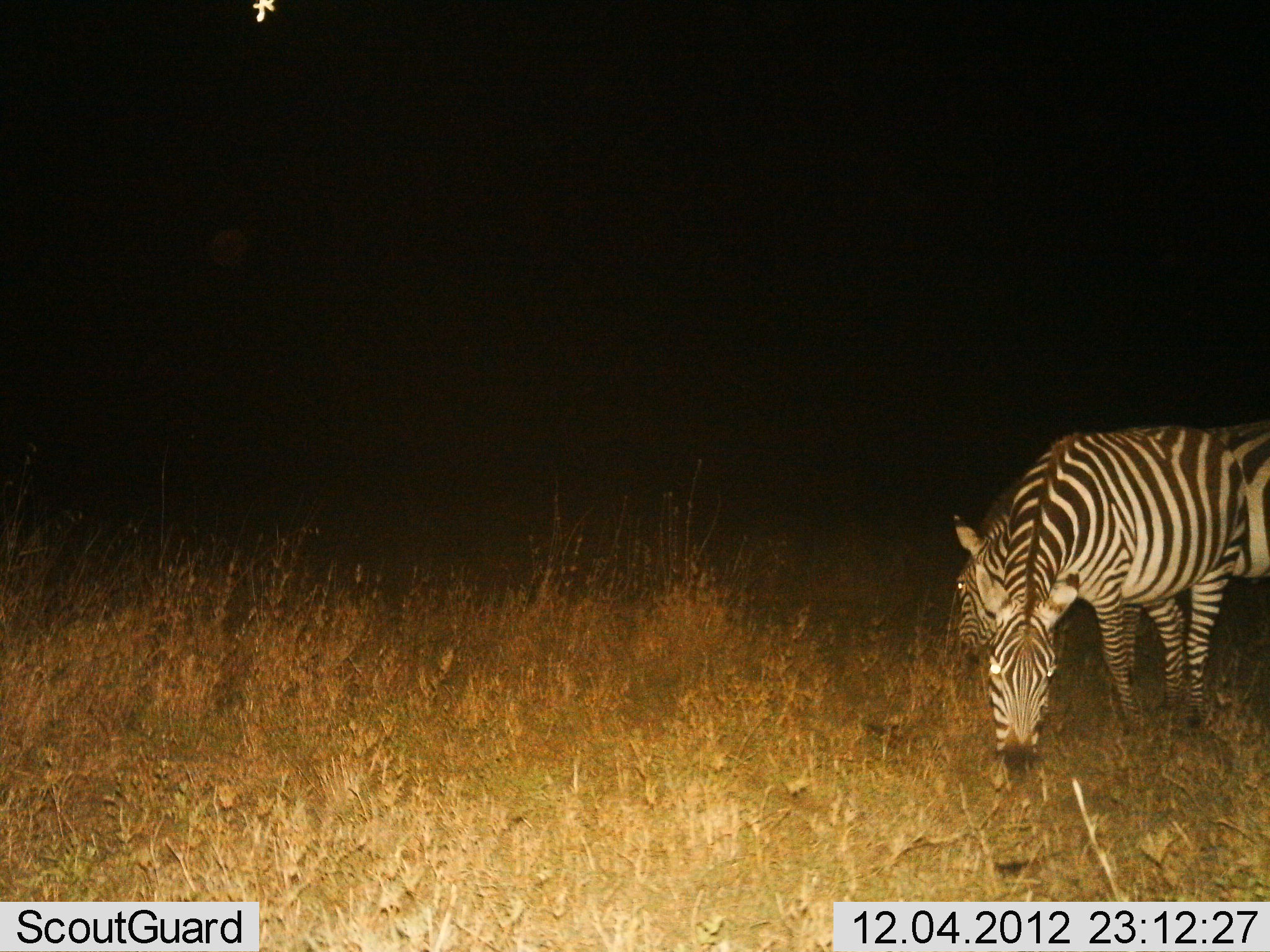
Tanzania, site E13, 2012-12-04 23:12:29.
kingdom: Animalia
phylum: Chordata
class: Mammalia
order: Perissodactyla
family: Equidae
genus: Equus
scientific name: Equus quagga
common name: plains zebra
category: zebra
Zebra (plains zebra) (Equus quagga), count 2. Behavior (volunteer vote fractions): standing 30%, resting 0%, moving 0%, interacting 0%. Young present (vote fraction): 0%. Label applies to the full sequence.